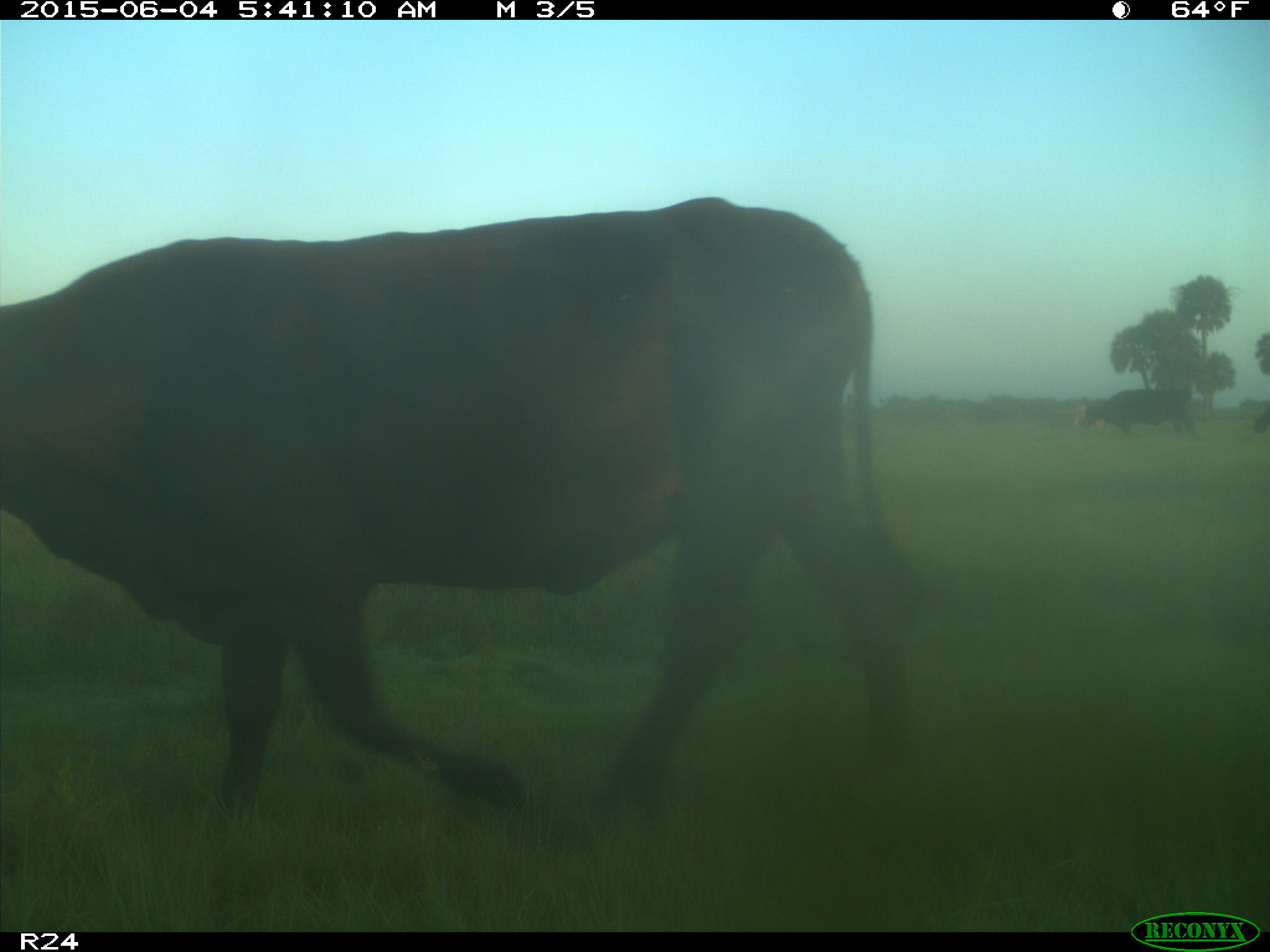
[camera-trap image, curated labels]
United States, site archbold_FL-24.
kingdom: Animalia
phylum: Chordata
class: Mammalia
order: Artiodactyla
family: Bovidae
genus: Bos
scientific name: Bos taurus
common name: domestic cow